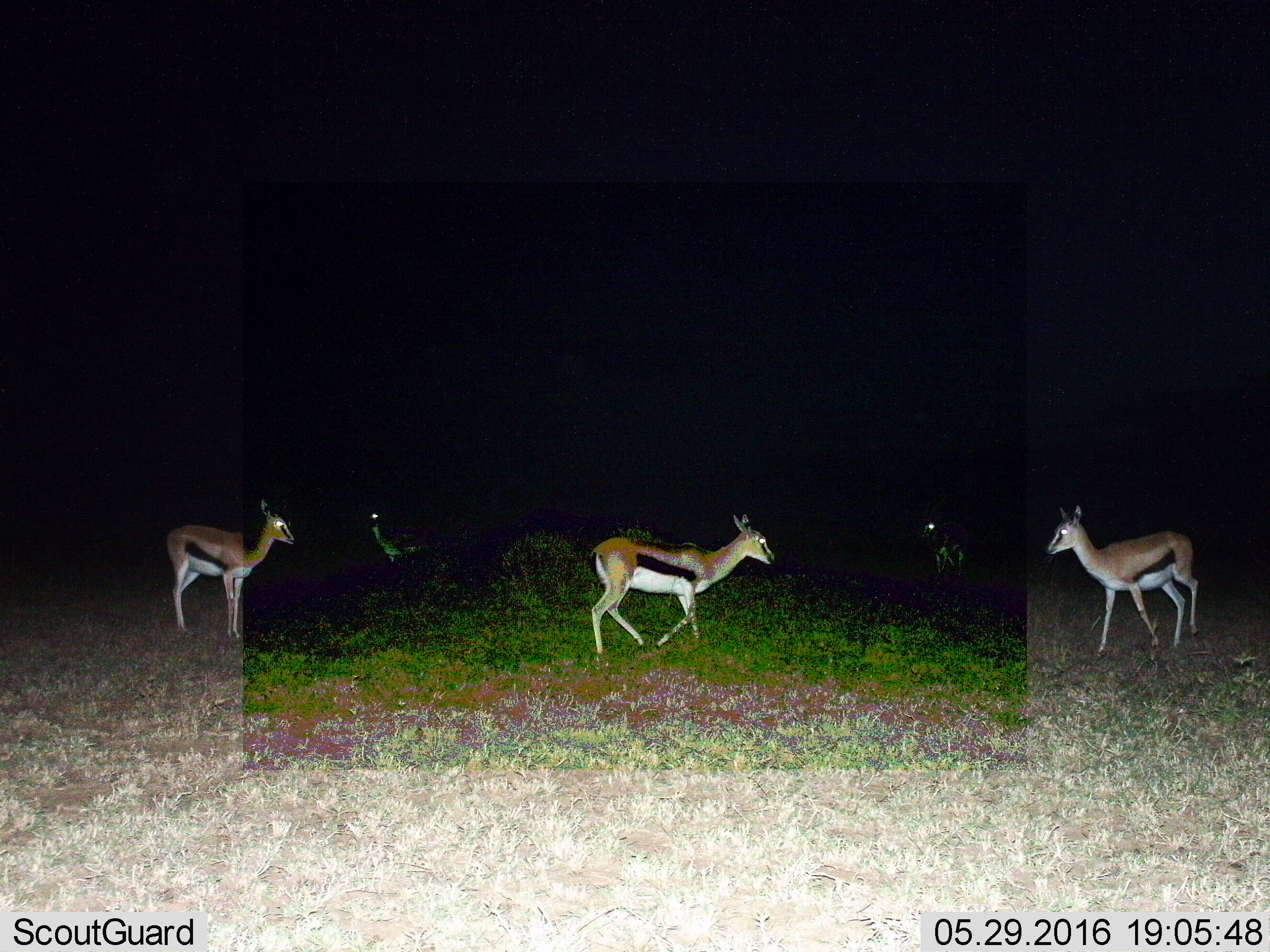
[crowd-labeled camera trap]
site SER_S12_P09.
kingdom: Animalia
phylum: Chordata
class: Mammalia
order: Artiodactyla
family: Bovidae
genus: Eudorcas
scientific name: Eudorcas thomsonii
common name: thomson's gazelle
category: gazellethomsons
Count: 5.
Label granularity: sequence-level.